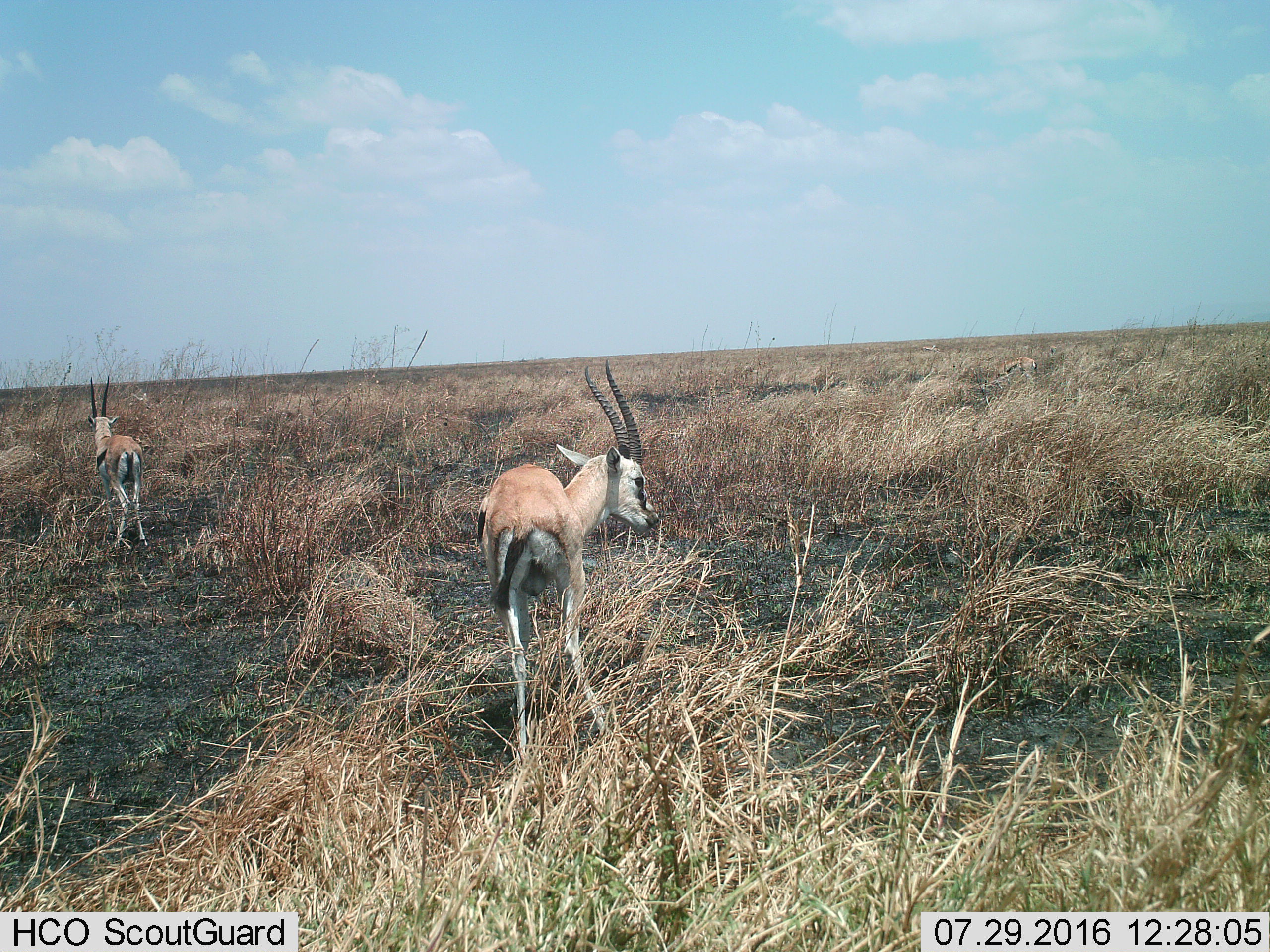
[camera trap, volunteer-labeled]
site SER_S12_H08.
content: unidentified animal